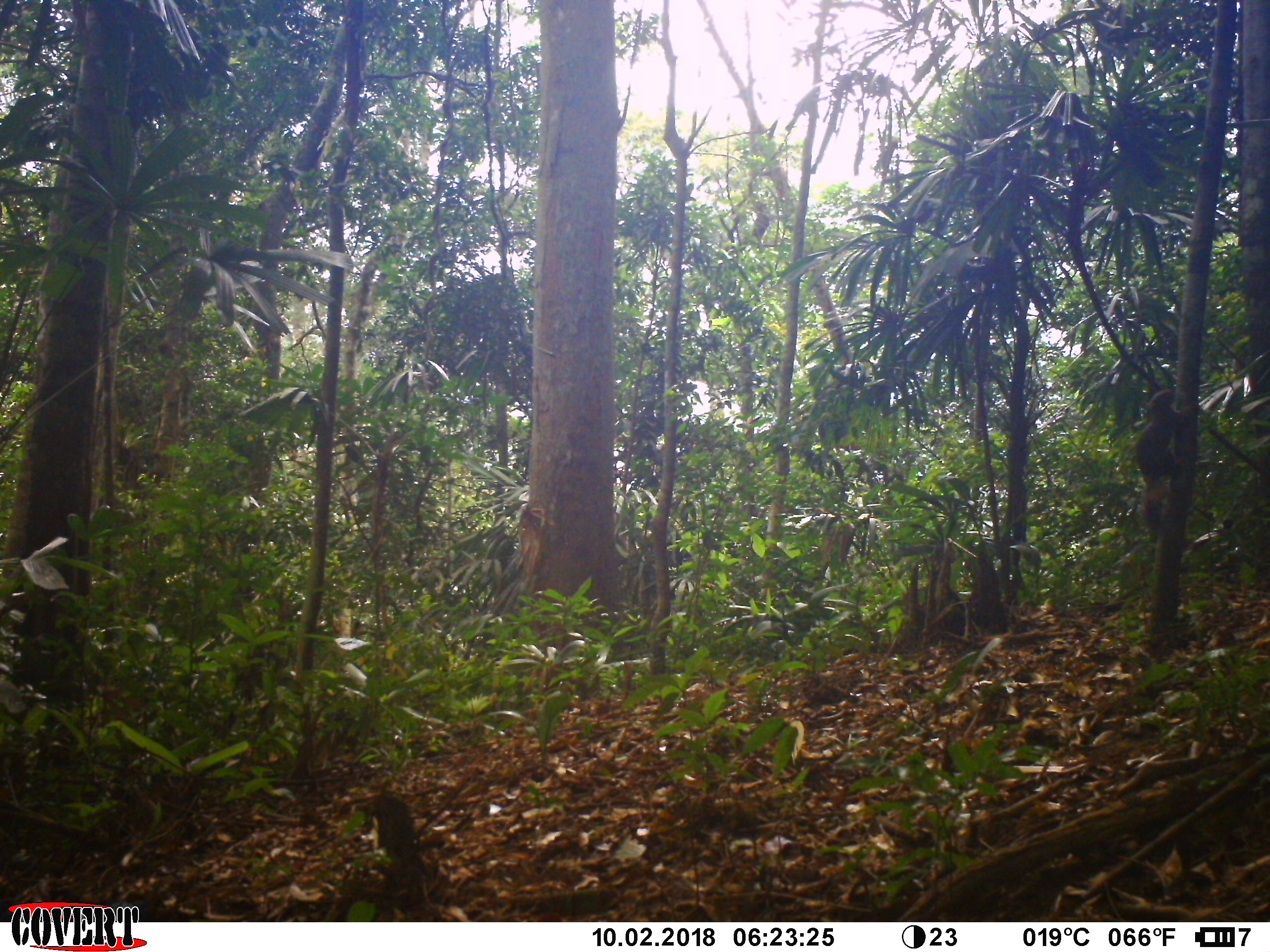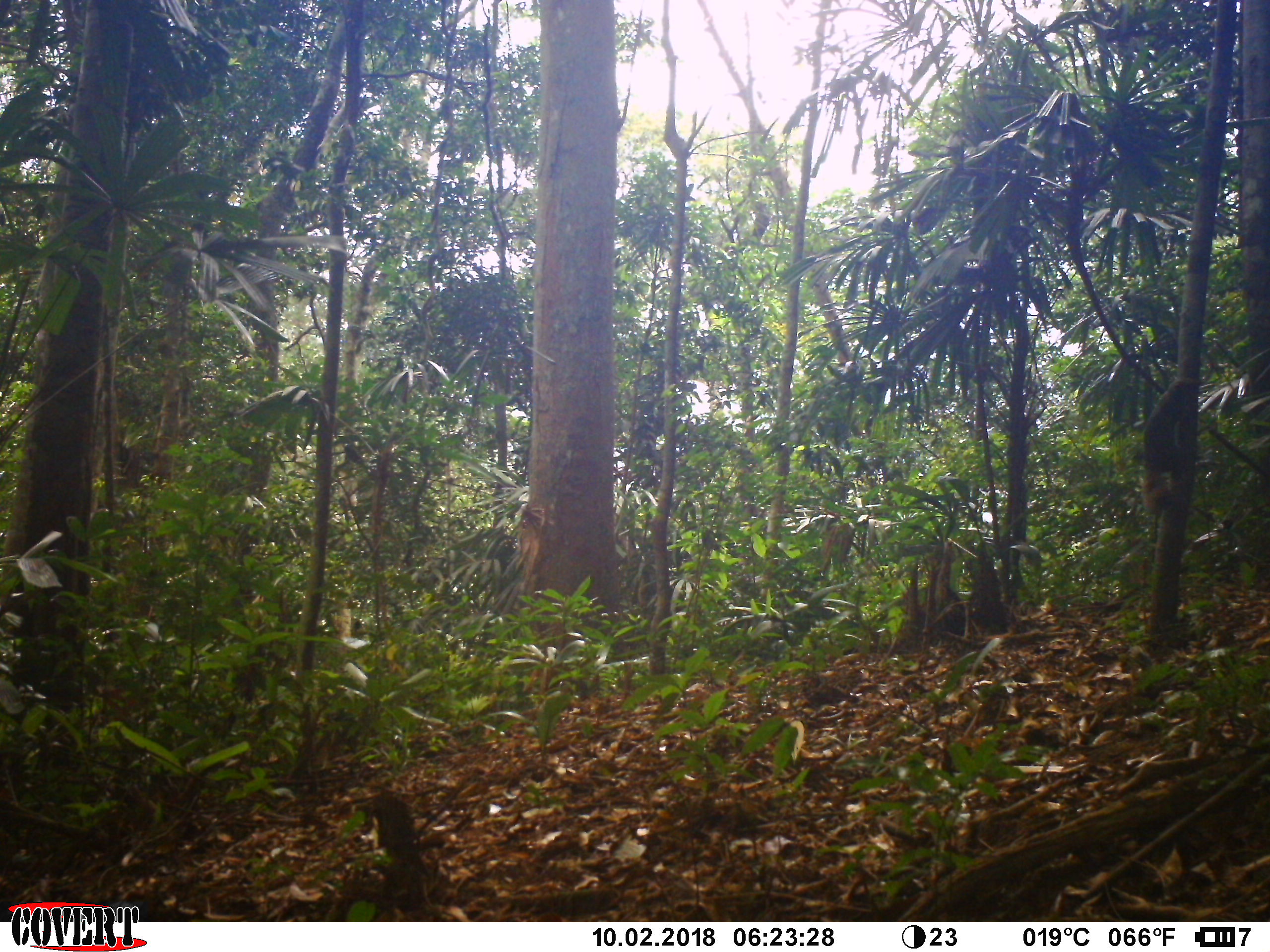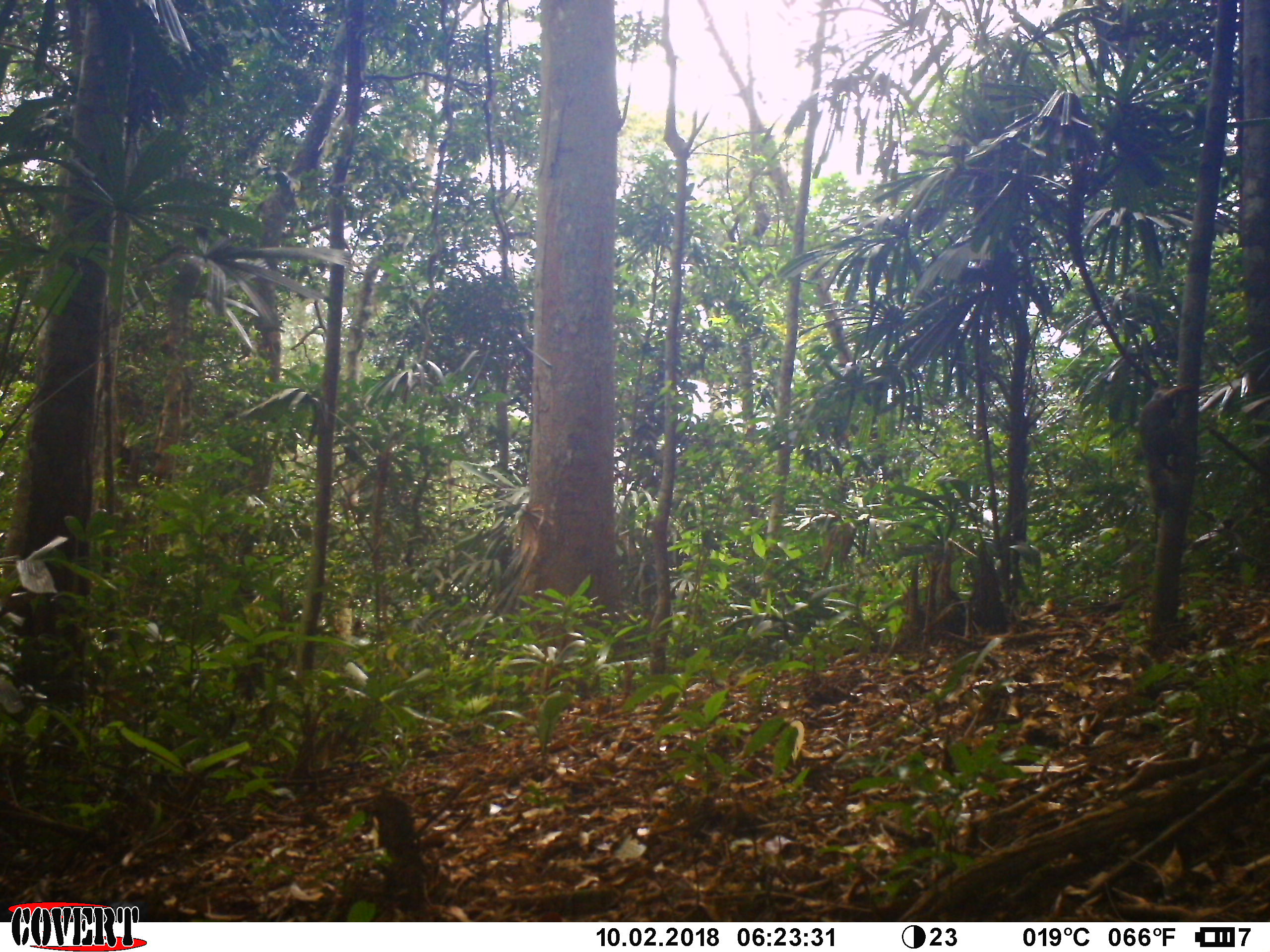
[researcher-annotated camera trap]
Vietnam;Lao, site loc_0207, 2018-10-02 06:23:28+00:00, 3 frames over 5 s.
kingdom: Animalia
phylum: Chordata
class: Mammalia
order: Rodentia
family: Sciuridae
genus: Callosciurus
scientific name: Callosciurus erythraeus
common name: pallas's squirrel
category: pallass squirrel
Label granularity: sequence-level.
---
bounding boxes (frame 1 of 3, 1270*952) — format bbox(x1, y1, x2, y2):
pallass squirrel: bbox(1133, 388, 1201, 530)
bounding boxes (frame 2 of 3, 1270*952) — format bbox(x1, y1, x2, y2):
pallass squirrel: bbox(1140, 379, 1200, 513)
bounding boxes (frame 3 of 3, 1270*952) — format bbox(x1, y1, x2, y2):
pallass squirrel: bbox(1139, 383, 1199, 511)